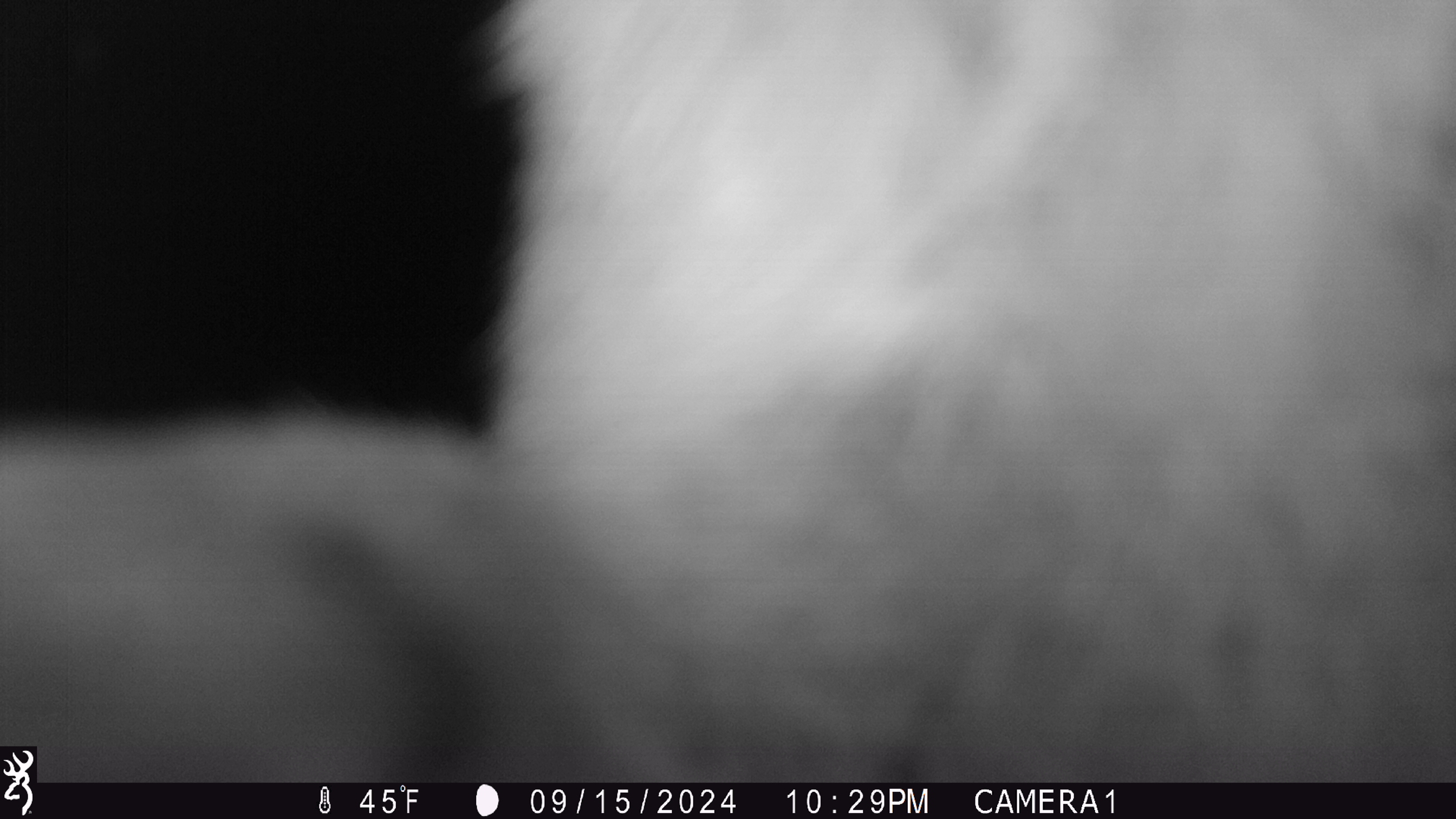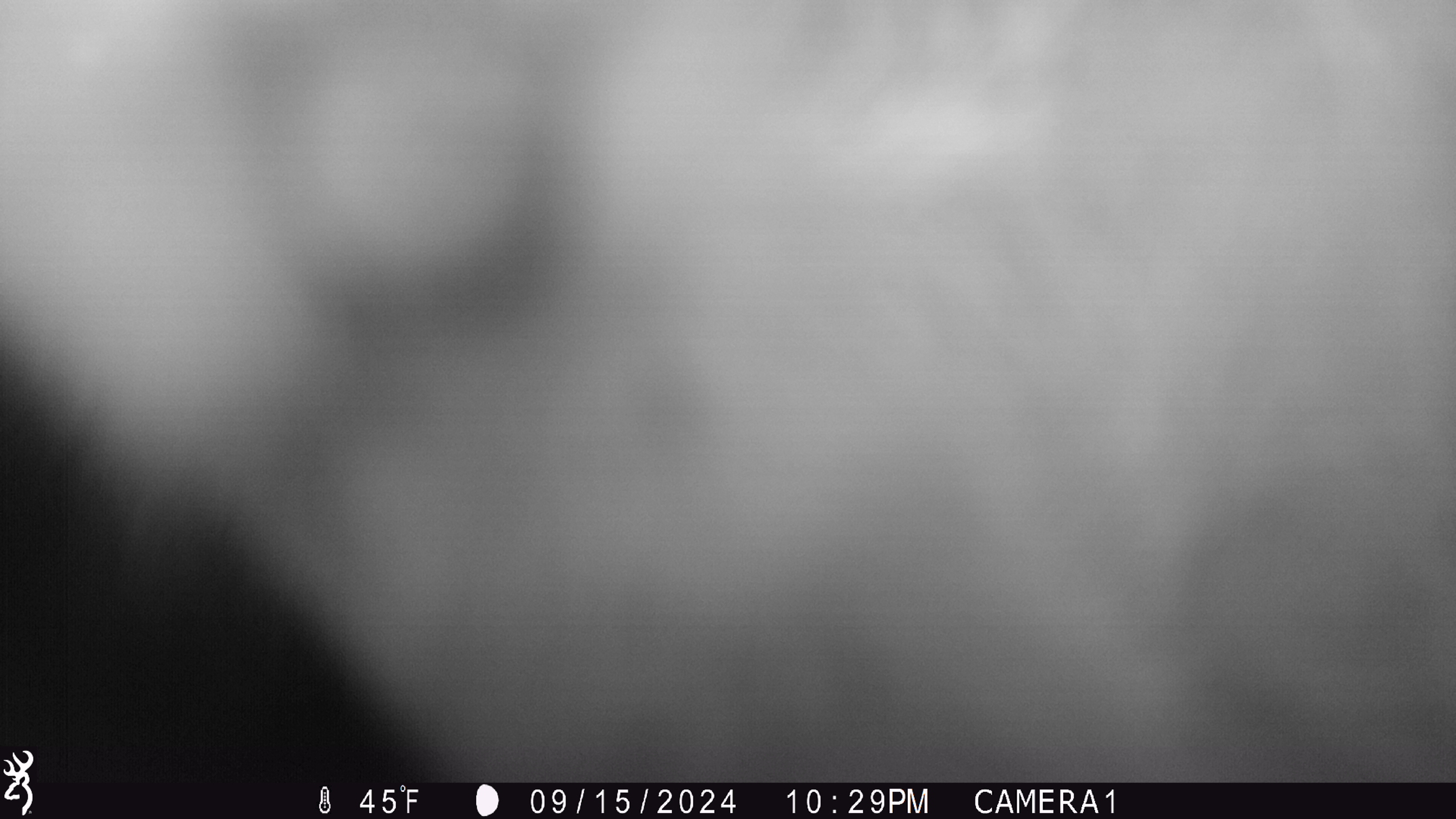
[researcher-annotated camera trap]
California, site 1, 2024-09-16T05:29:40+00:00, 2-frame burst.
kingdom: Animalia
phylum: Chordata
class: Mammalia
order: Carnivora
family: Canidae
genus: Urocyon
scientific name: Urocyon cinereoargenteus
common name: gray fox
Gray fox (Urocyon cinereoargenteus).